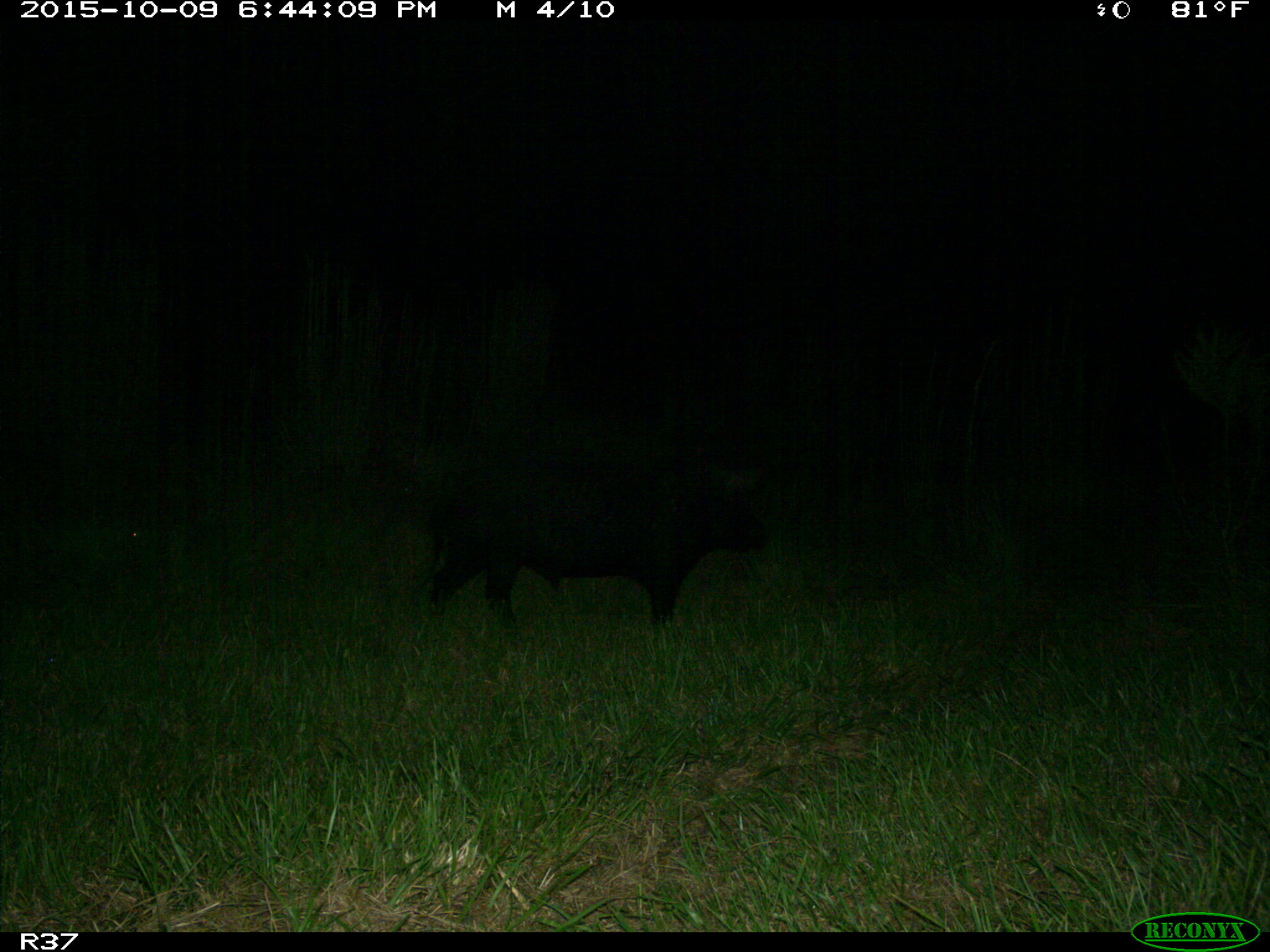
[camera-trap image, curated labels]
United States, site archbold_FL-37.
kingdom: Animalia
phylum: Chordata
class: Mammalia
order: Artiodactyla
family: Suidae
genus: Sus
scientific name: Sus scrofa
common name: wild boar